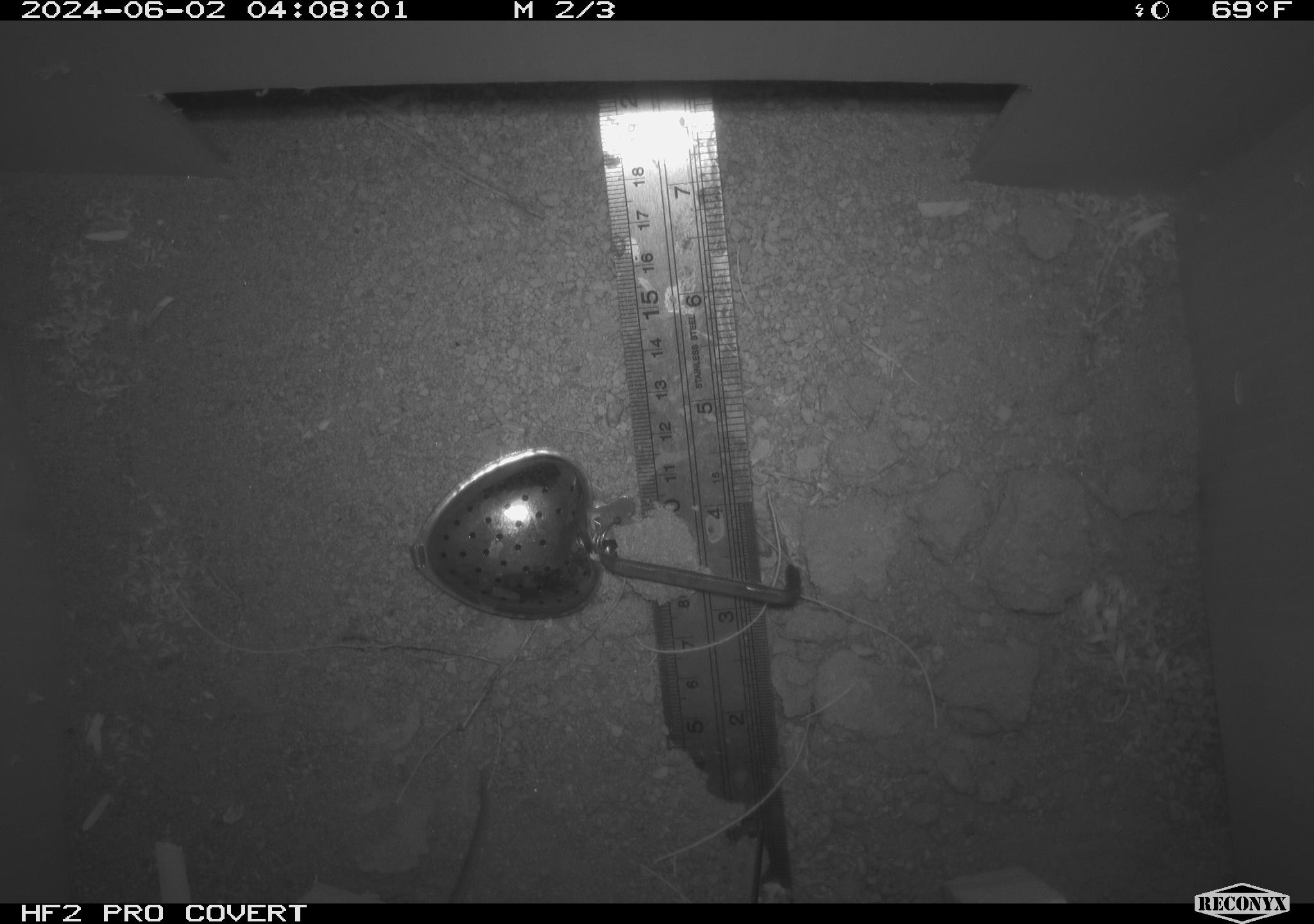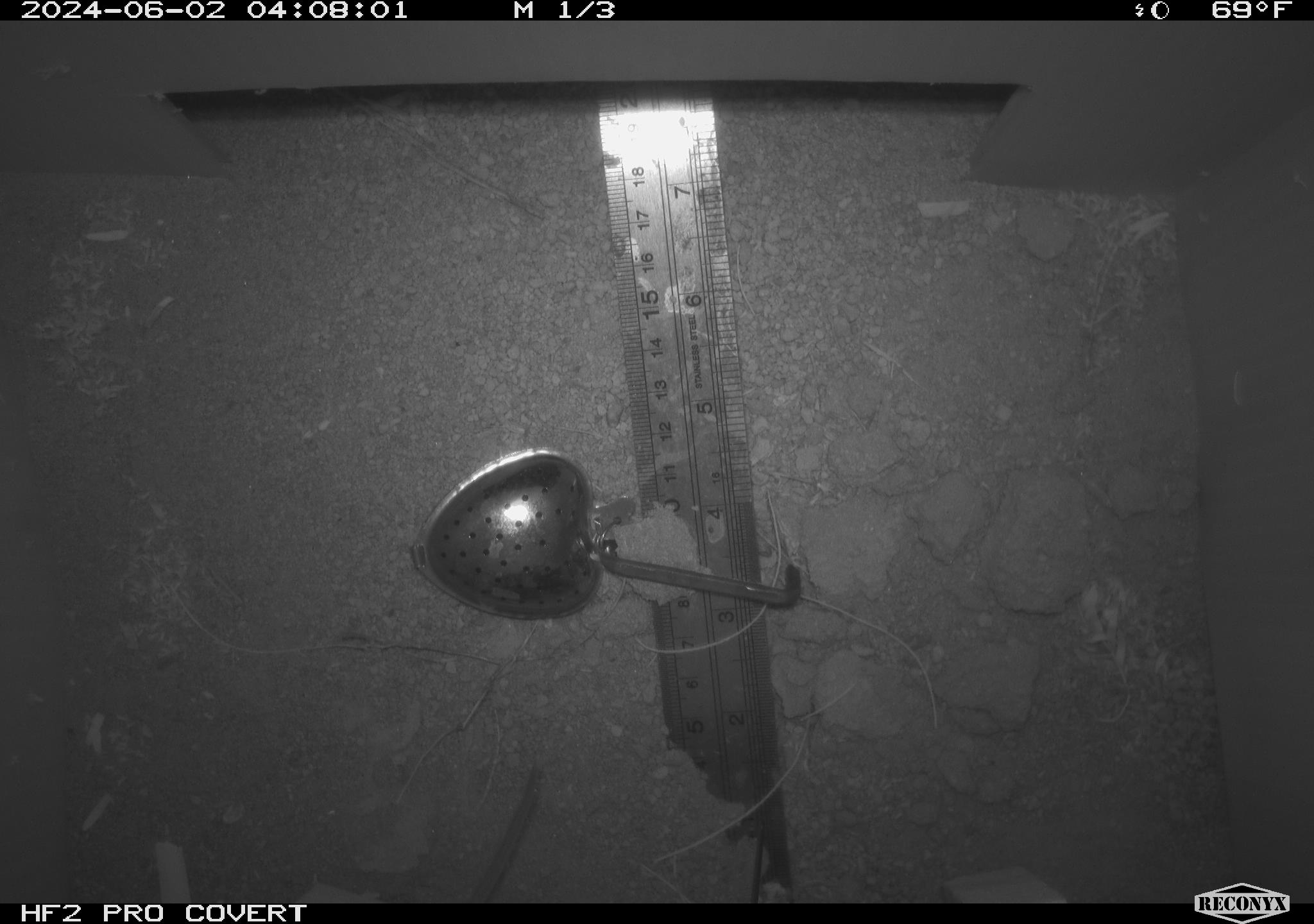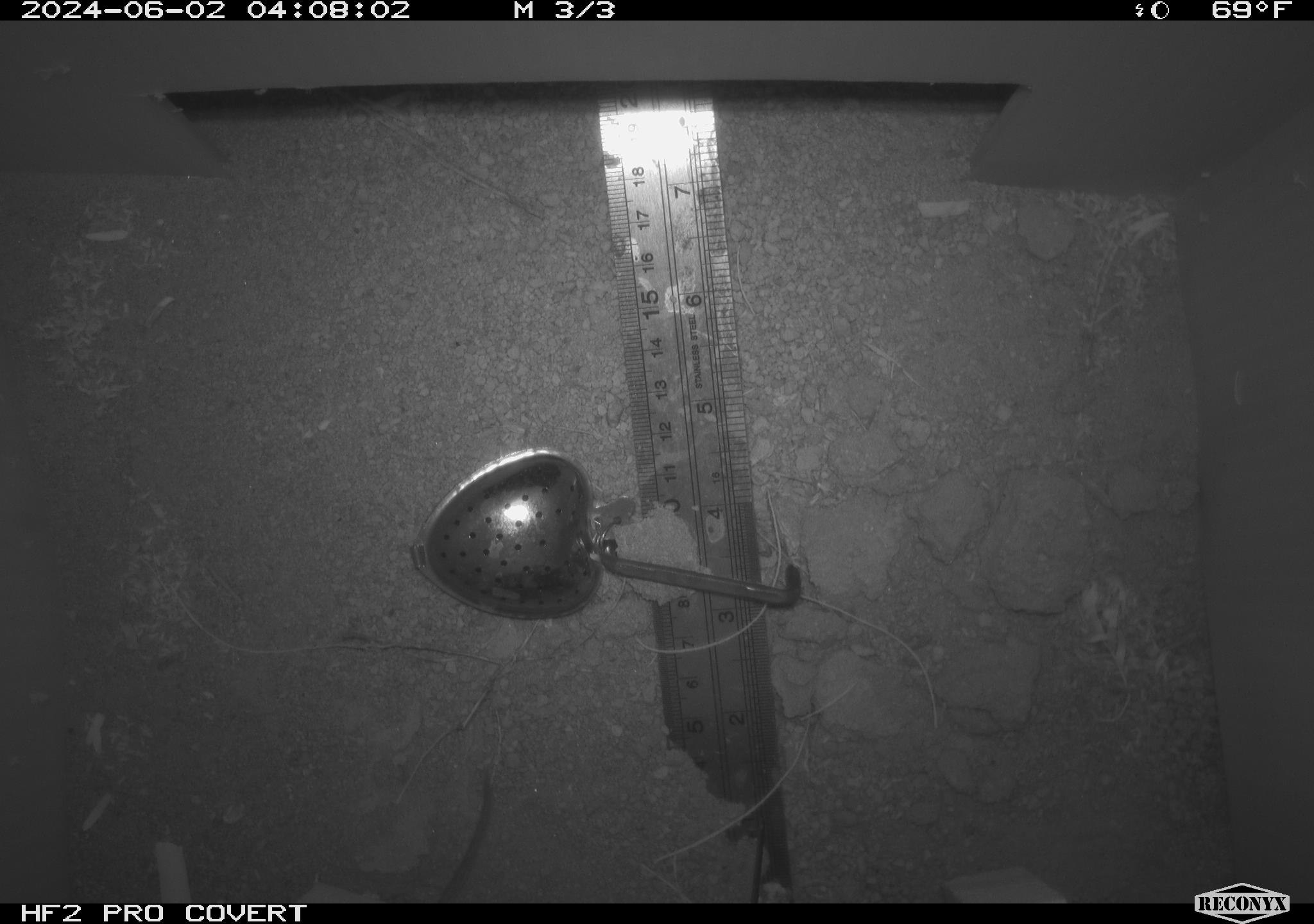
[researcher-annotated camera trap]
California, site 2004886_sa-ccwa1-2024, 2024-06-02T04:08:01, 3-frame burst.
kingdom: Animalia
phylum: Chordata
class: Mammalia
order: Rodentia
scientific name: Rodentia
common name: mouse species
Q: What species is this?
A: Mouse species (Rodentia).